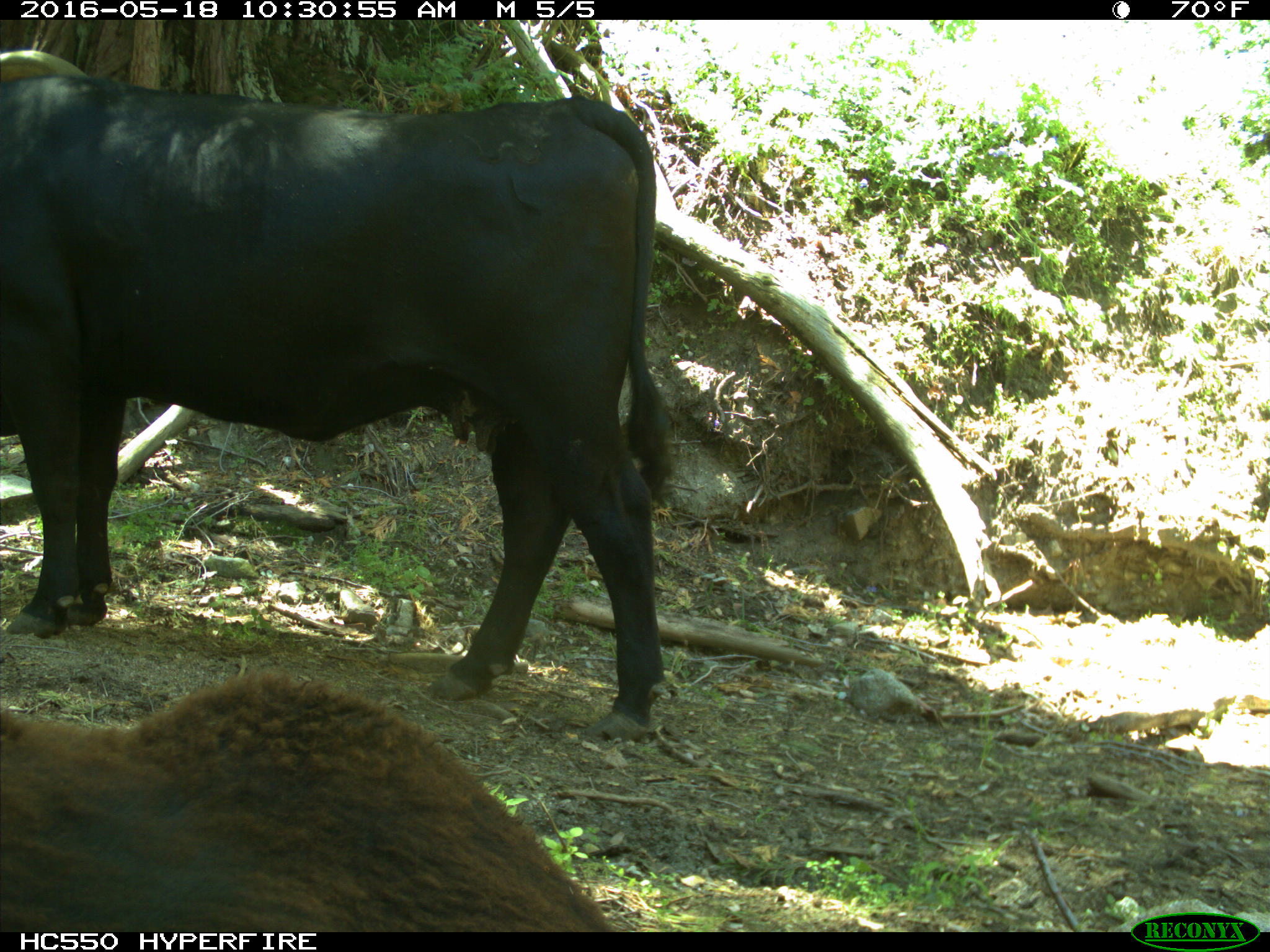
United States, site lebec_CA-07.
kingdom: Animalia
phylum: Chordata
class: Mammalia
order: Artiodactyla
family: Bovidae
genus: Bos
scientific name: Bos taurus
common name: domestic cow